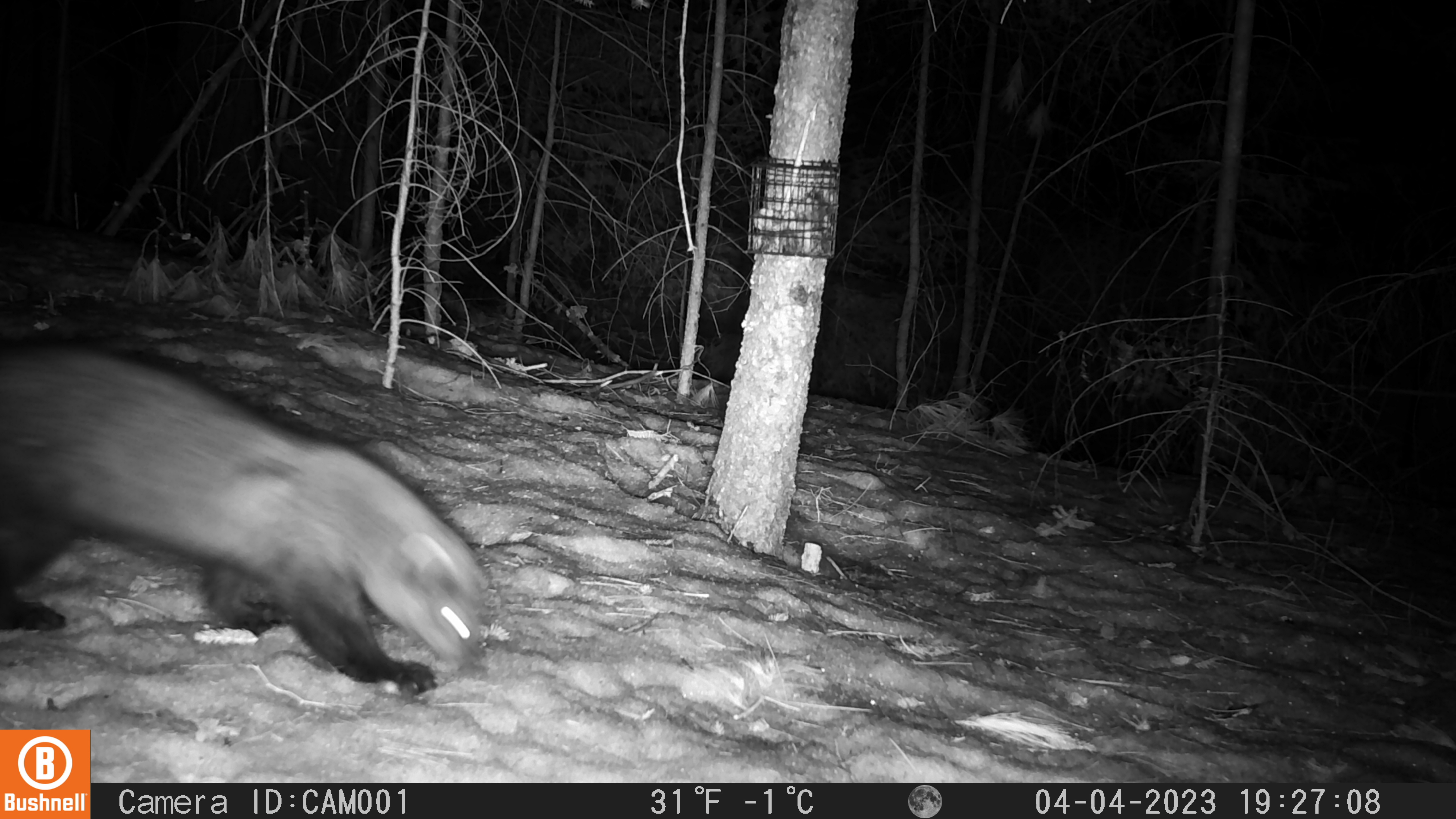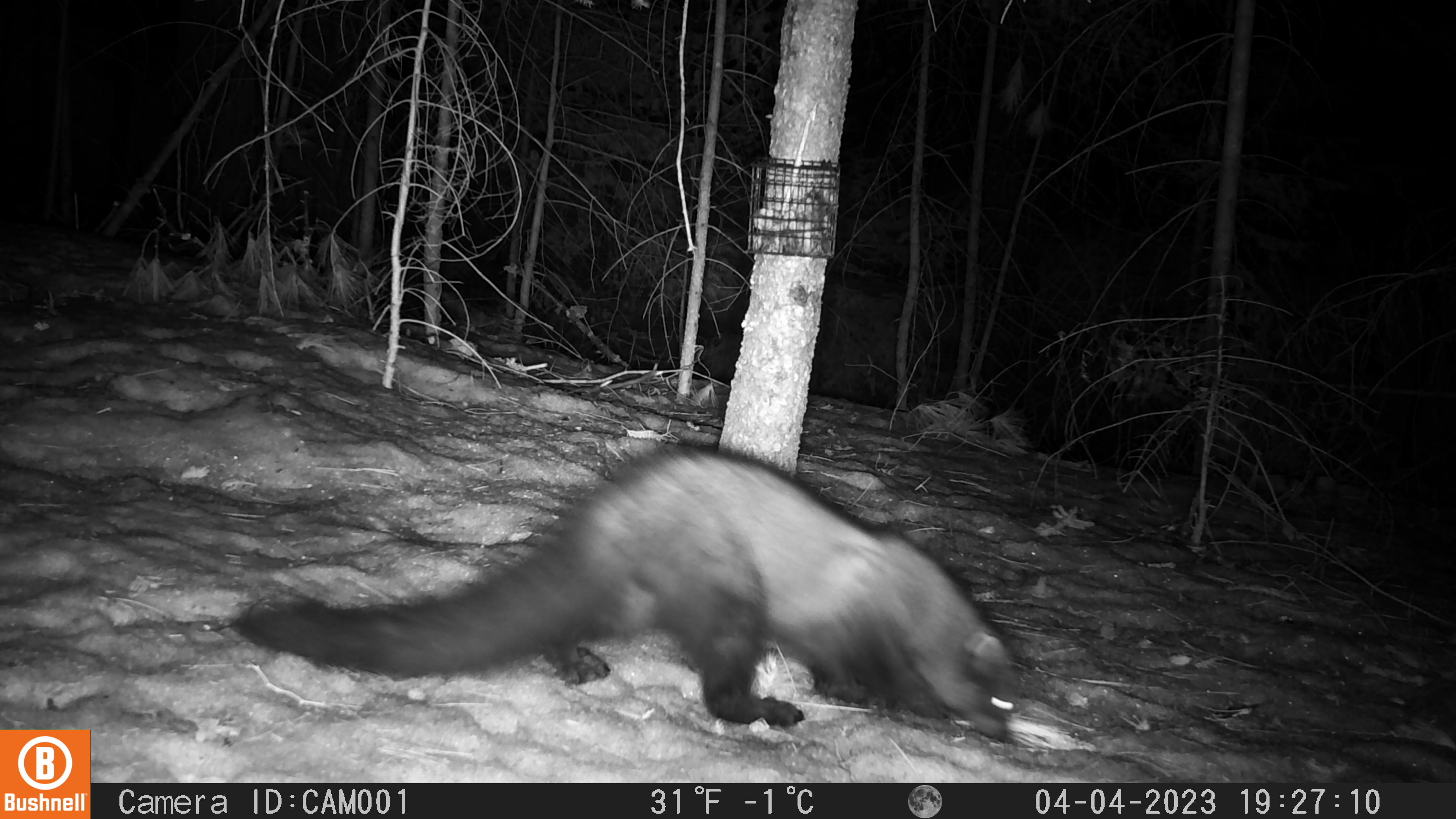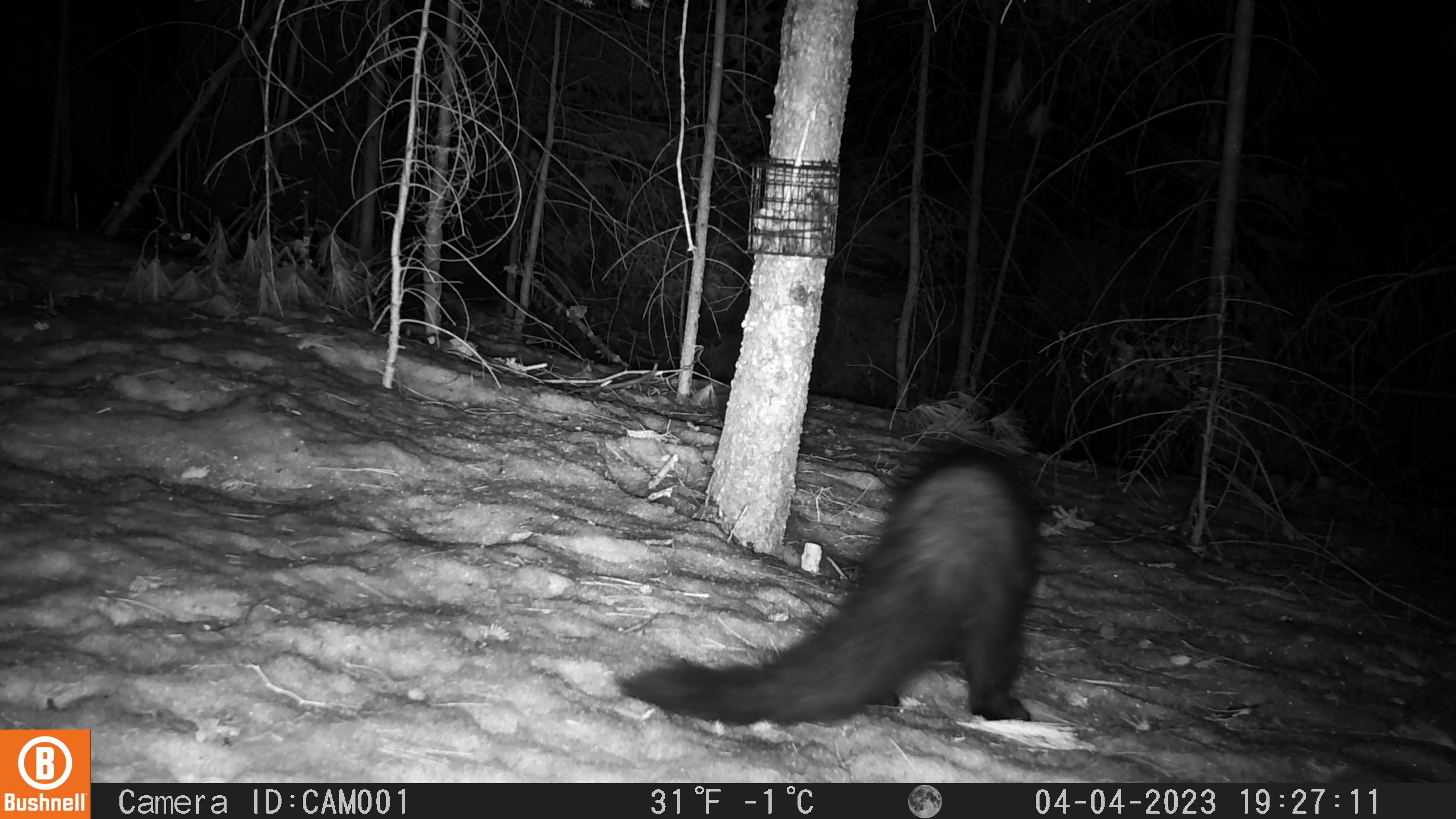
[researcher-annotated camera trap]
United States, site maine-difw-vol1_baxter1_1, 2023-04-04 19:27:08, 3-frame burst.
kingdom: Animalia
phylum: Chordata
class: Mammalia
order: Carnivora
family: Mustelidae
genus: Pekania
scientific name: Pekania pennanti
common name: fisher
Fisher (Pekania pennanti).